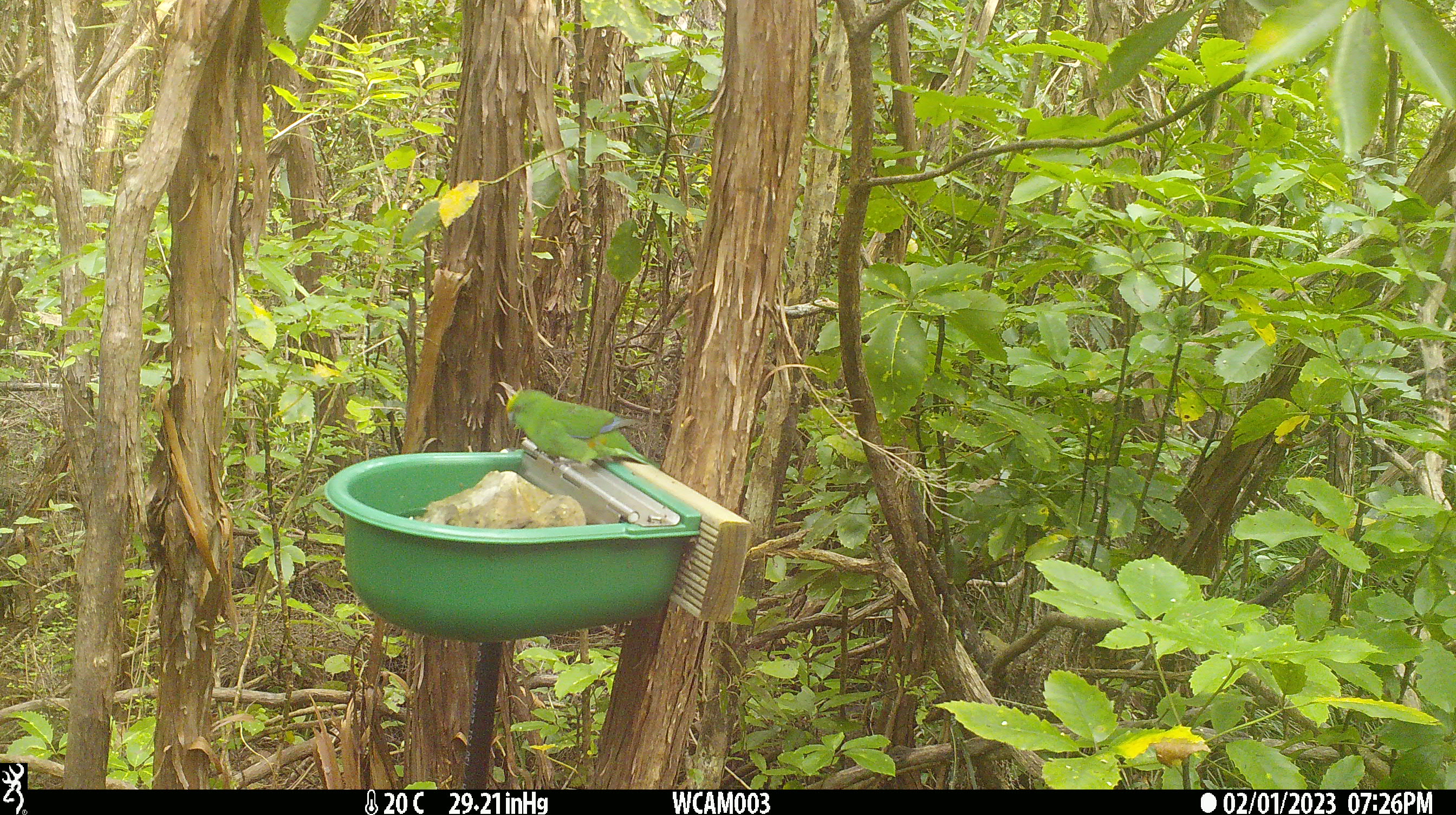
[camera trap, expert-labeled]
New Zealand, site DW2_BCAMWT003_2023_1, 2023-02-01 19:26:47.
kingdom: Animalia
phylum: Chordata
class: Aves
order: Psittaciformes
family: Psittaculidae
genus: Cyanoramphus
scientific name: Cyanoramphus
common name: parakeet